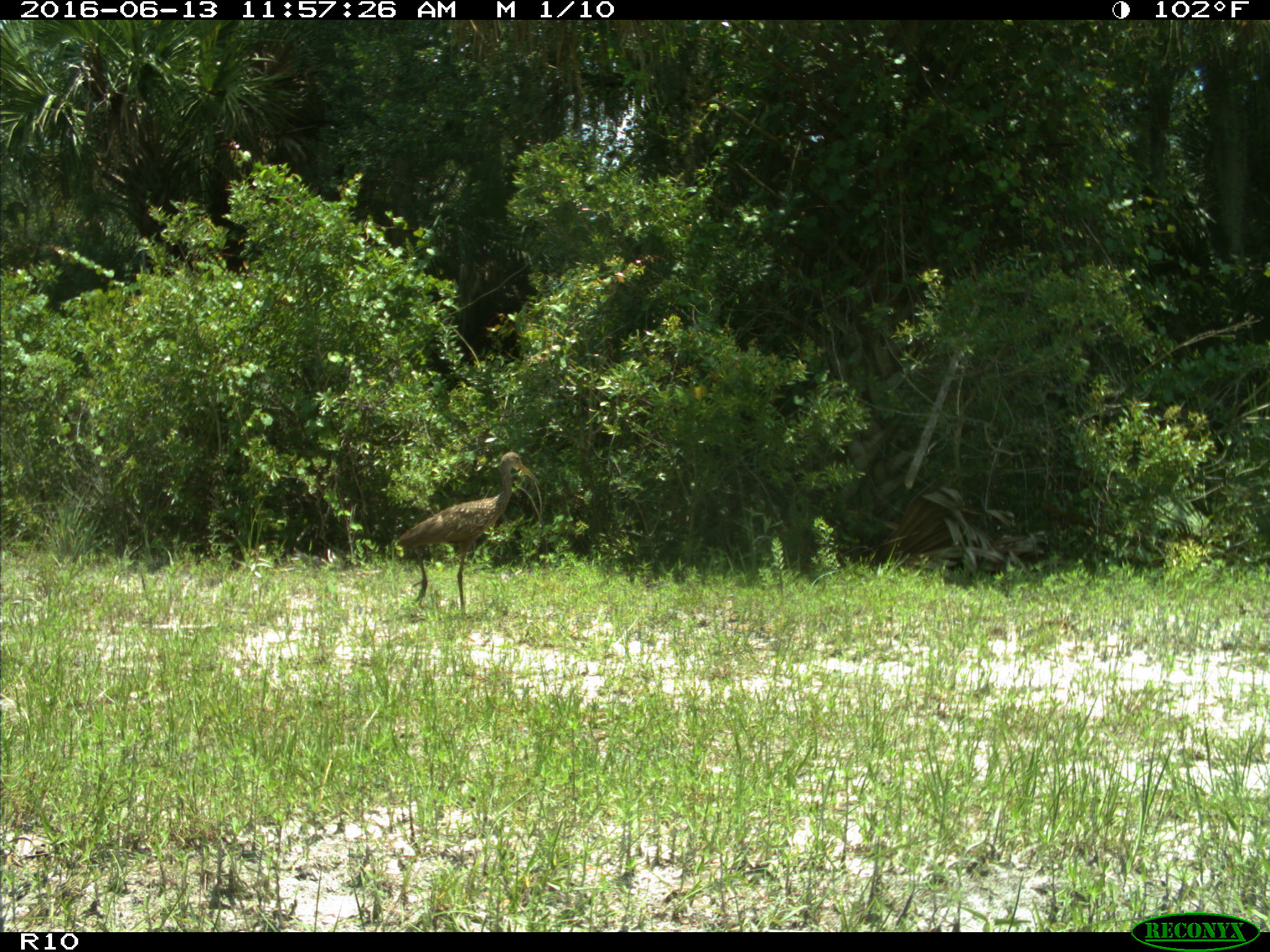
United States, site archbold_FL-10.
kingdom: Animalia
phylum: Chordata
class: Aves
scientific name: Aves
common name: birds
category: unidentified bird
Unidentified bird (birds) (Aves).